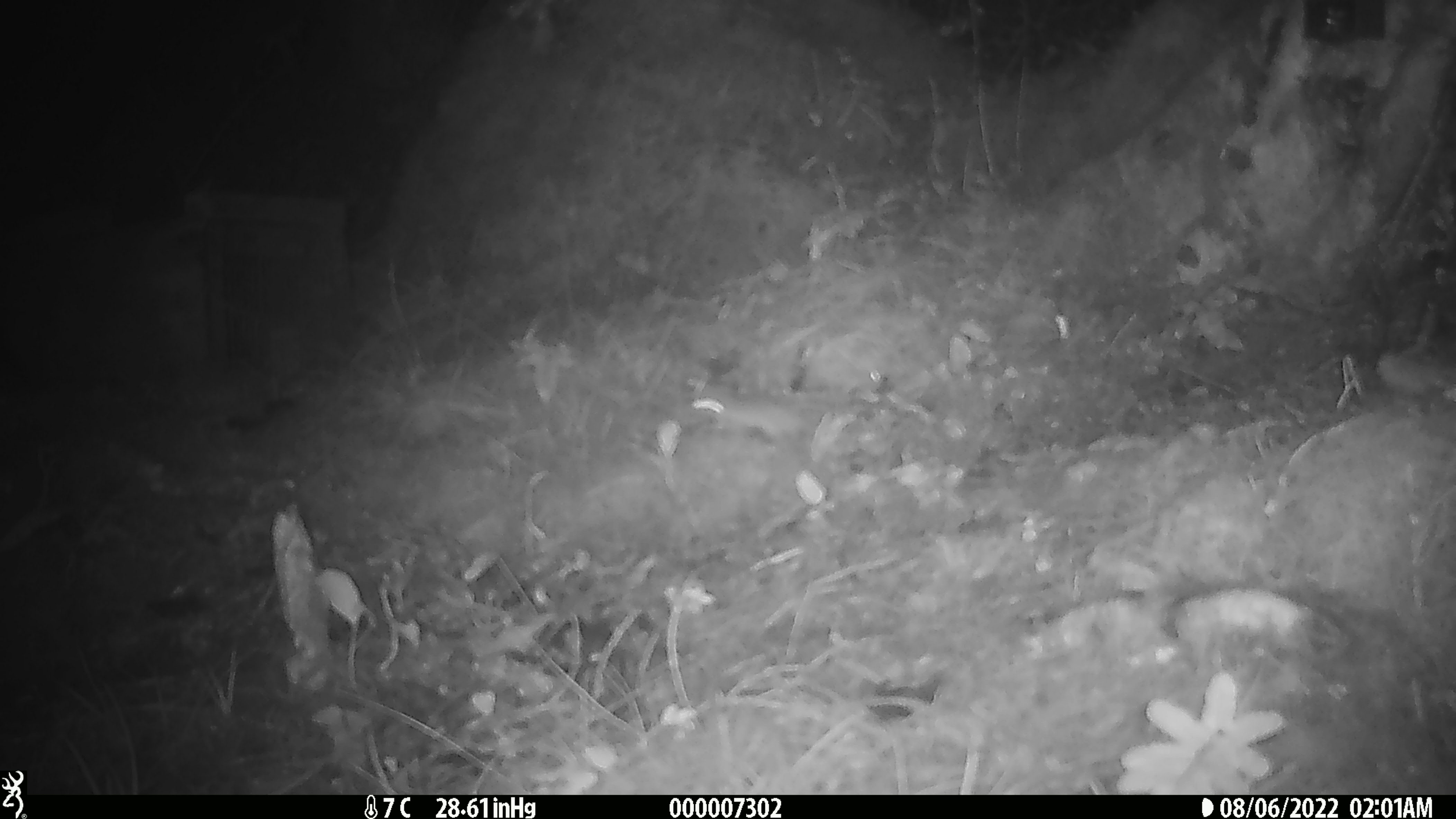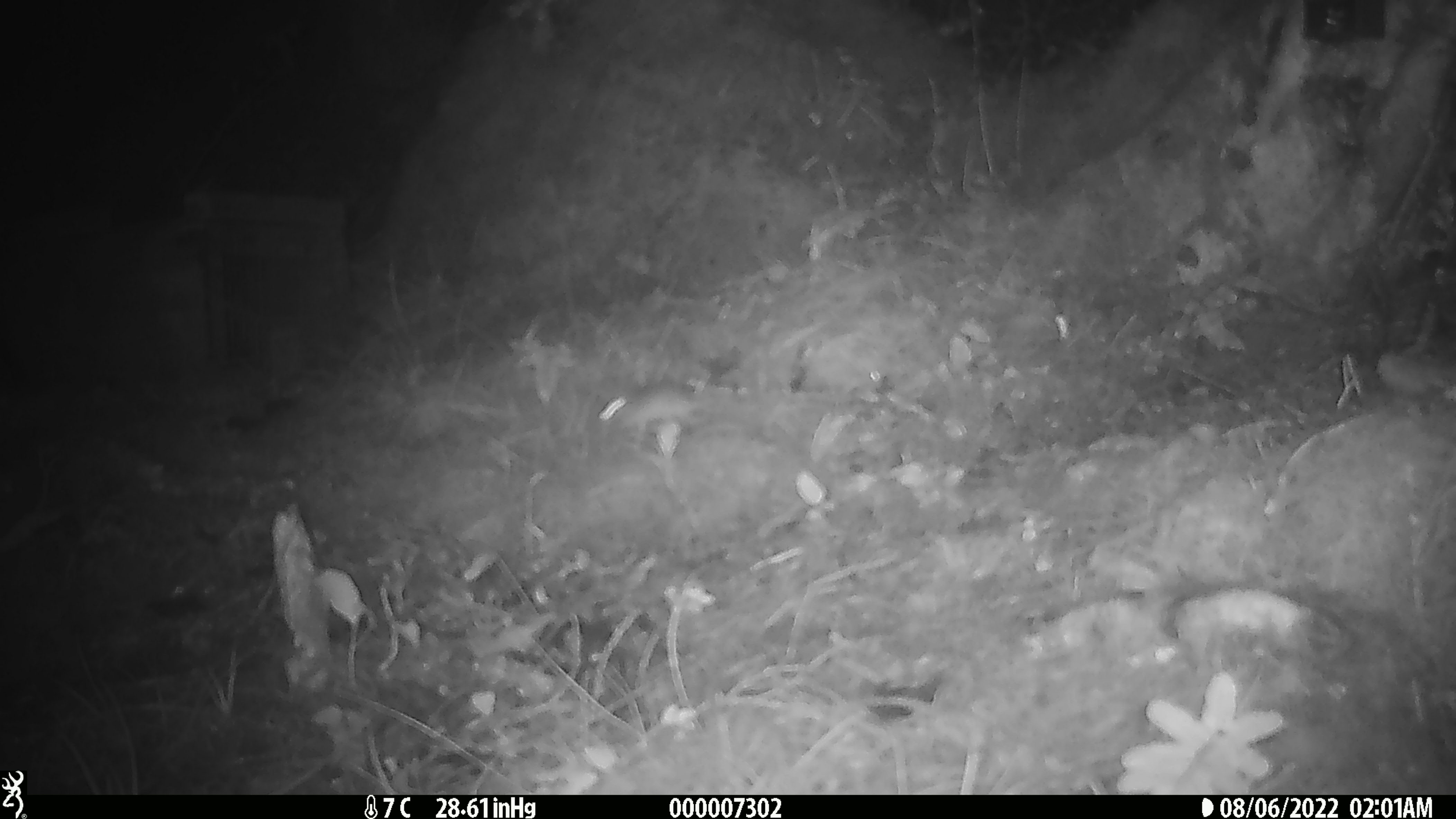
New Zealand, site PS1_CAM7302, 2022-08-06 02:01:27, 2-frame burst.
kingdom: Animalia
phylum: Chordata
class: Mammalia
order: Rodentia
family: Muridae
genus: Mus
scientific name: Mus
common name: mouse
Mouse (Mus).